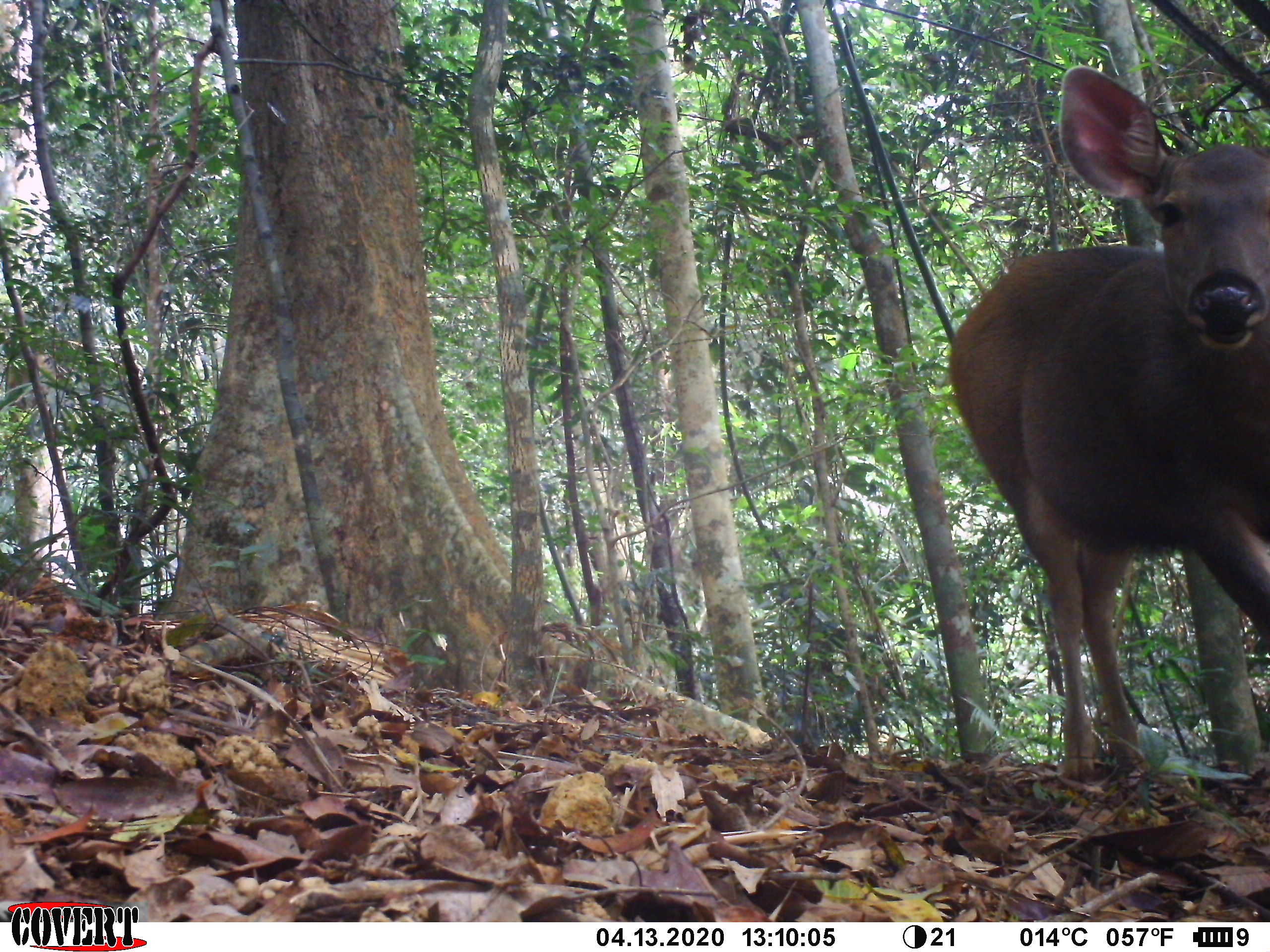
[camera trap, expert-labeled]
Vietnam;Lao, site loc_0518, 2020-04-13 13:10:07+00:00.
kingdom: Animalia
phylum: Chordata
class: Mammalia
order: Artiodactyla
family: Cervidae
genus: Rusa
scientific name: Rusa unicolor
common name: sambar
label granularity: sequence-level